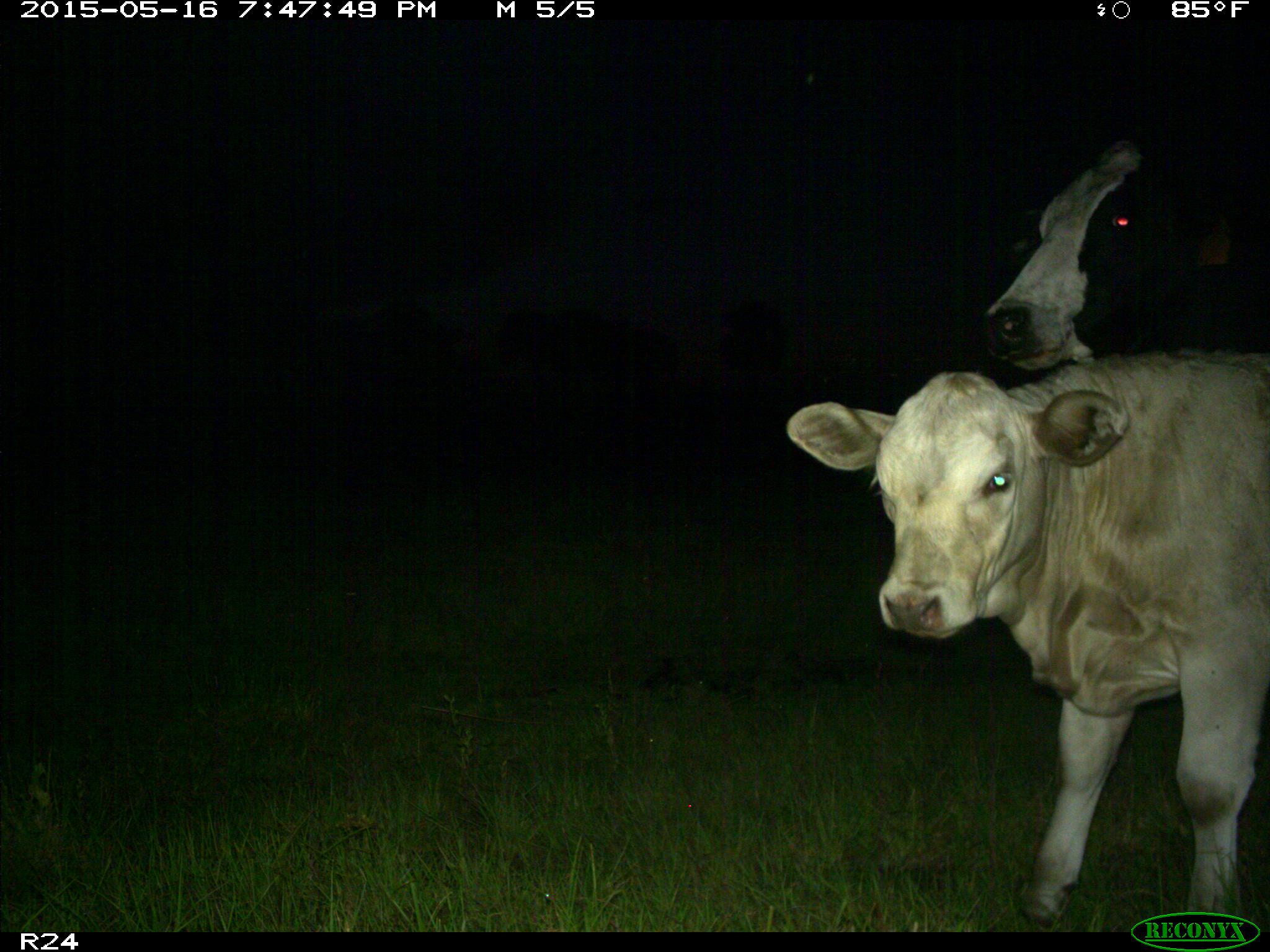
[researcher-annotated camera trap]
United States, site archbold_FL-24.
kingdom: Animalia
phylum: Chordata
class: Mammalia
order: Artiodactyla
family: Bovidae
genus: Bos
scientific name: Bos taurus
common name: domestic cow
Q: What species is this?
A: Bos taurus (domestic cow).